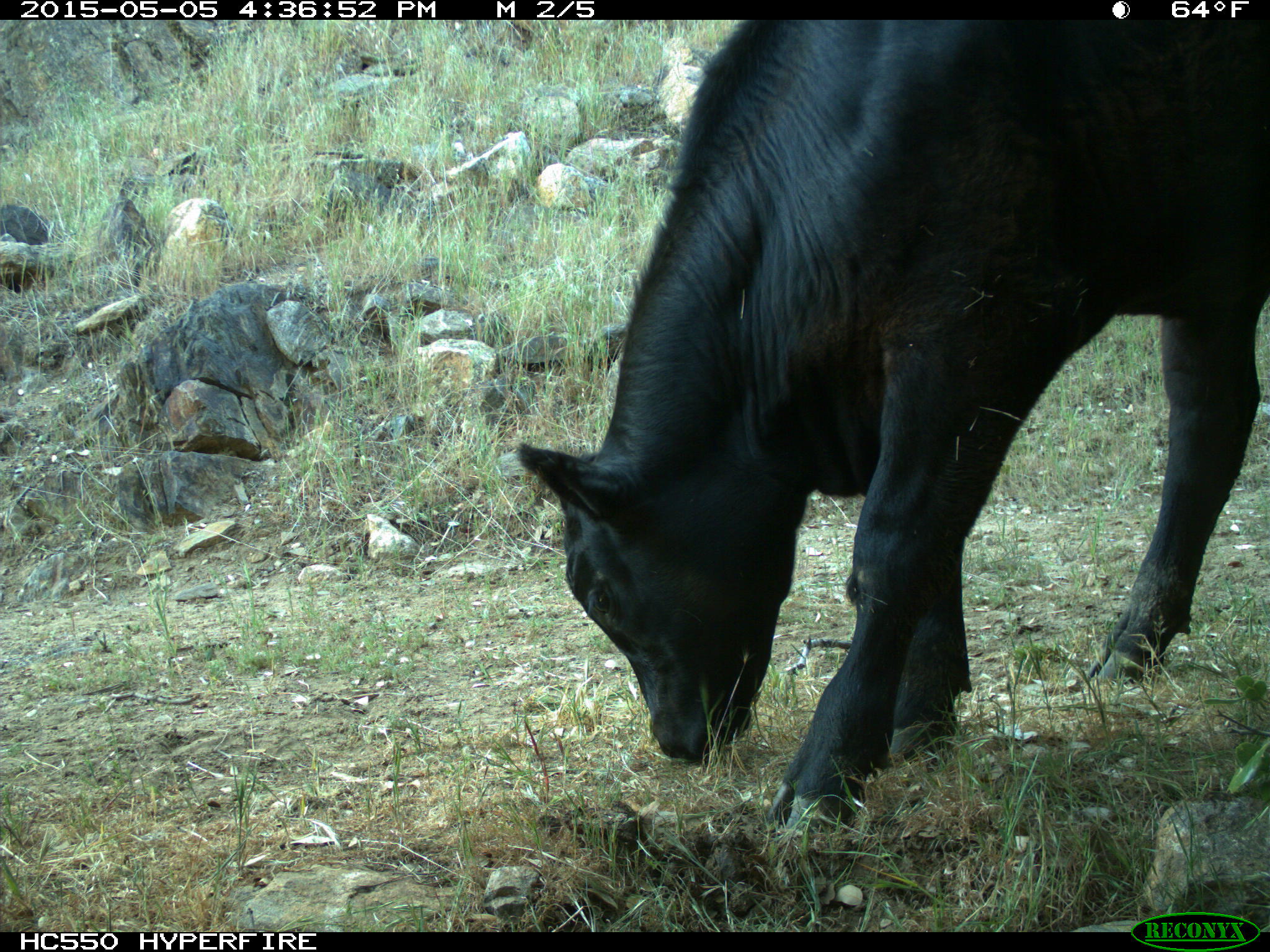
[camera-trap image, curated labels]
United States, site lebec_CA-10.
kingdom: Animalia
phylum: Chordata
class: Mammalia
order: Artiodactyla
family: Bovidae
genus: Bos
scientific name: Bos taurus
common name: domestic cow